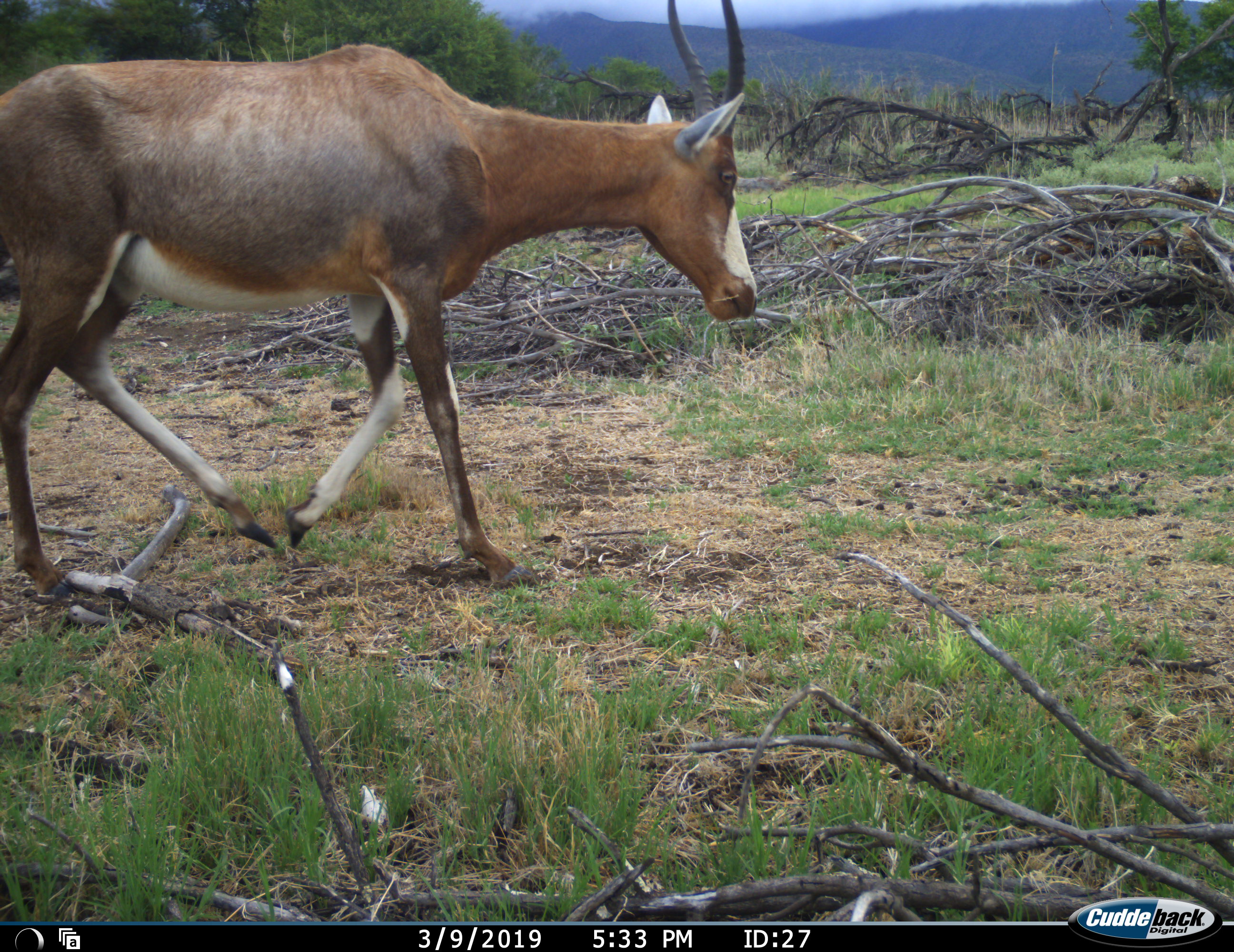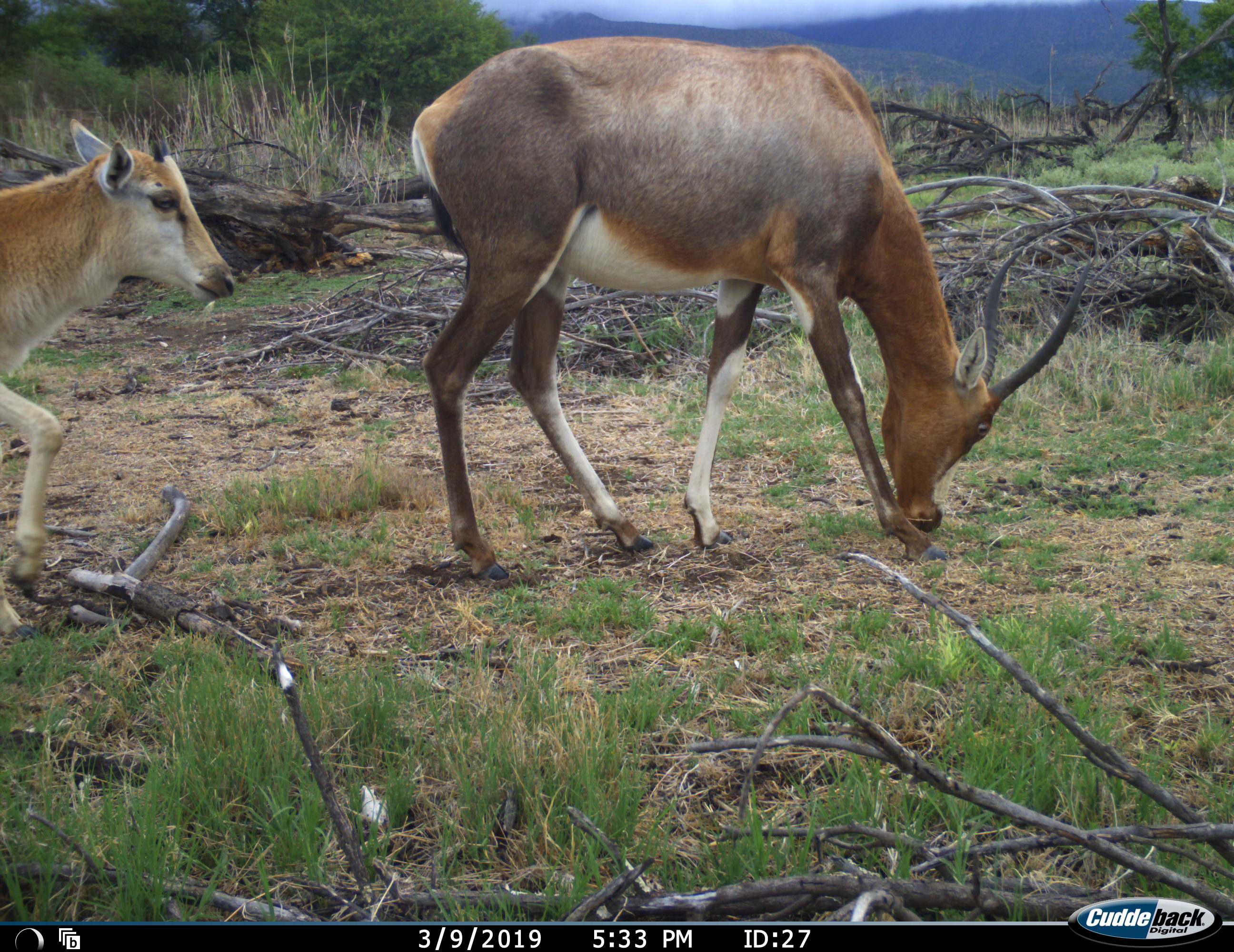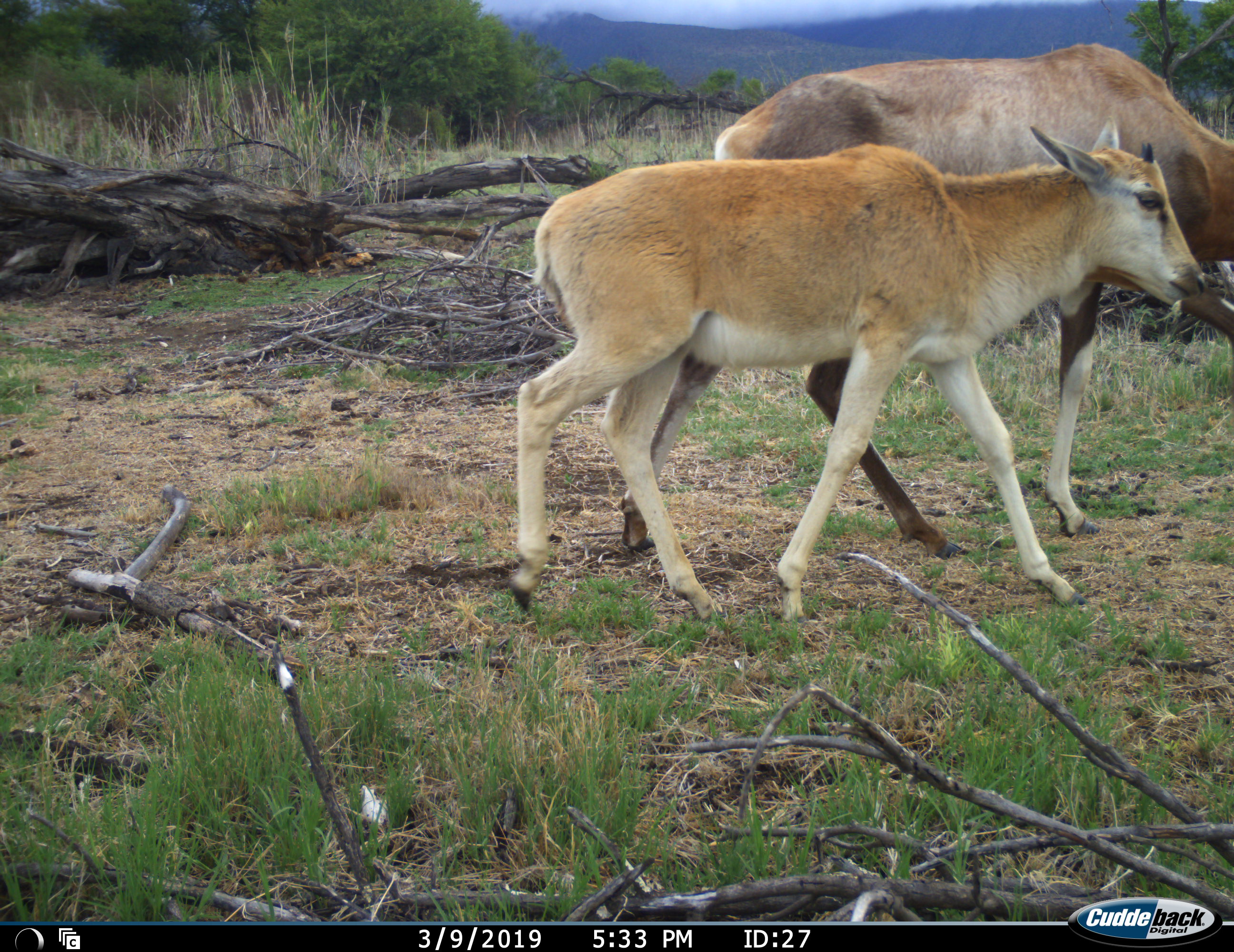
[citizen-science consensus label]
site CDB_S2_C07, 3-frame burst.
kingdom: Animalia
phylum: Chordata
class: Mammalia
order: Artiodactyla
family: Bovidae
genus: Damaliscus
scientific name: Damaliscus pygargus phillipsi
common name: blesbok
Blesbok (Damaliscus pygargus phillipsi), count 2. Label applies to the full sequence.